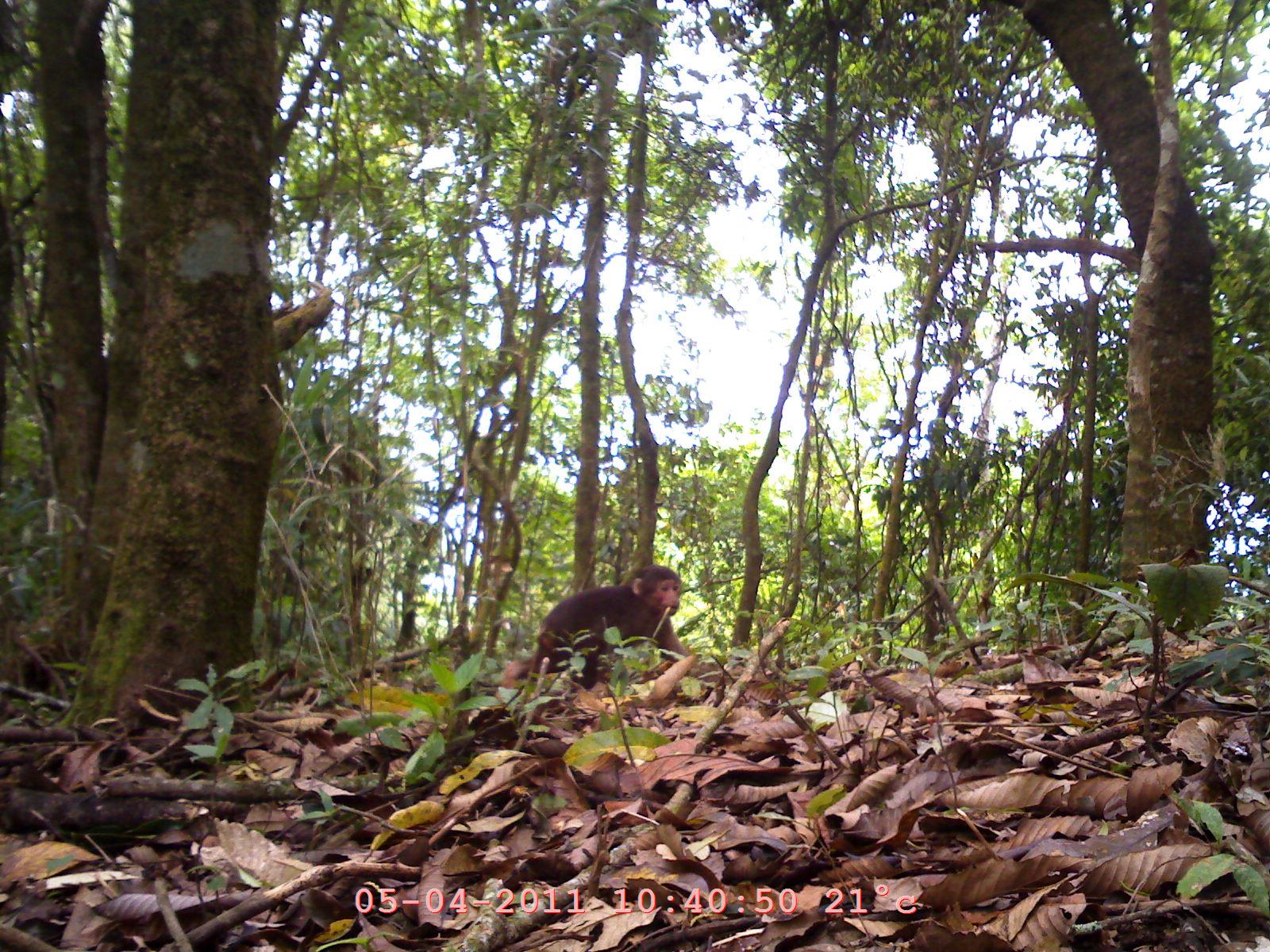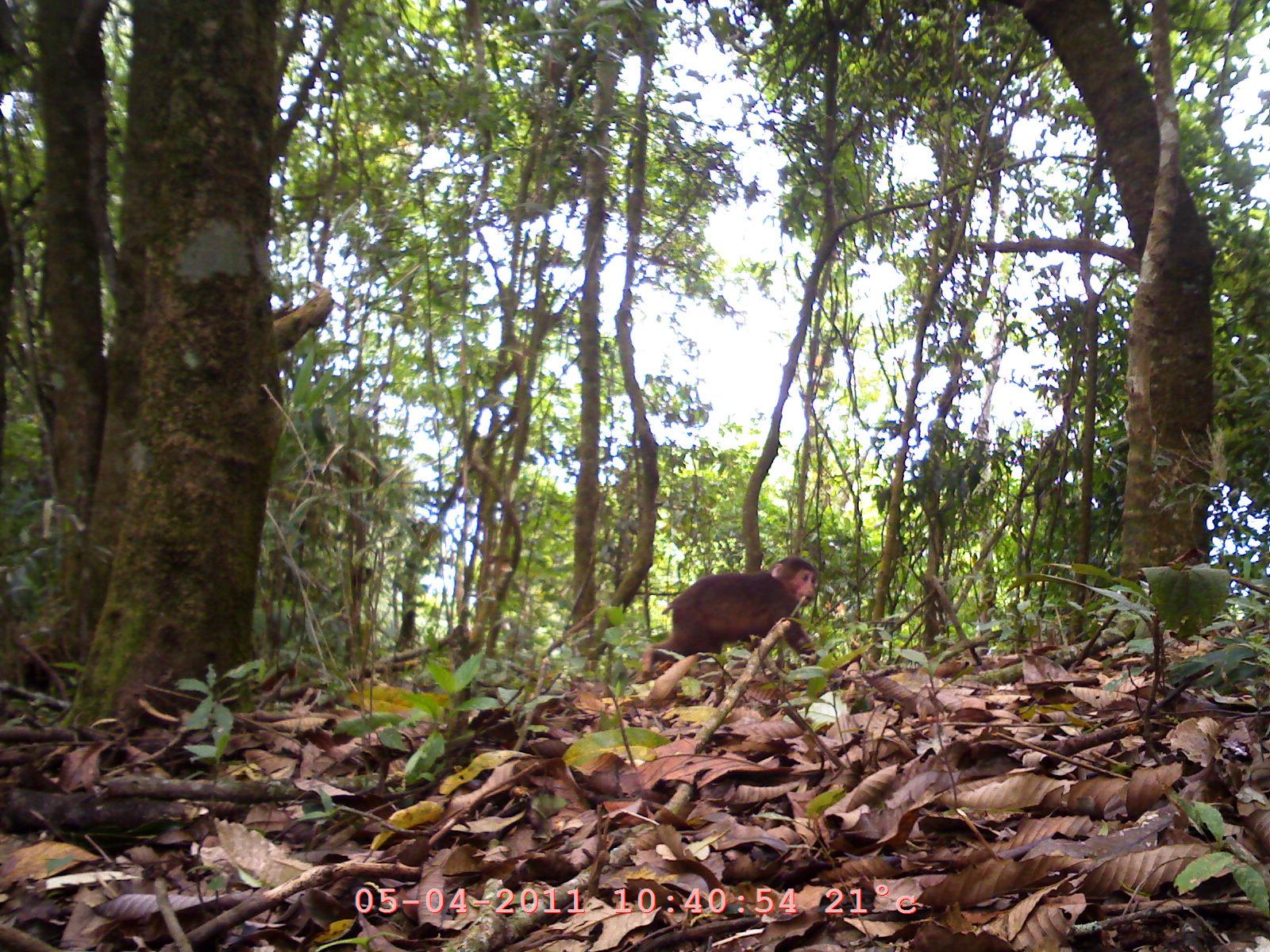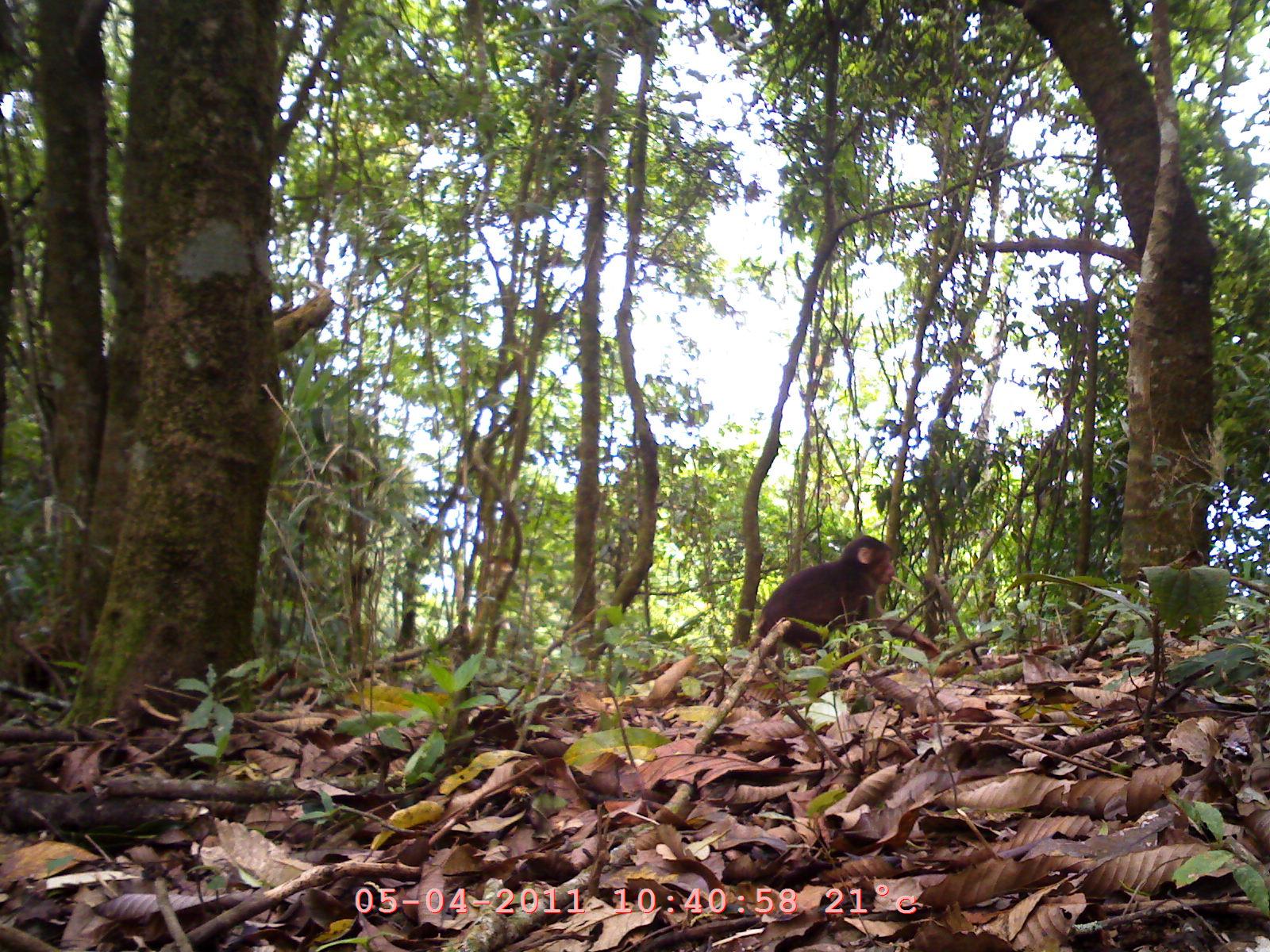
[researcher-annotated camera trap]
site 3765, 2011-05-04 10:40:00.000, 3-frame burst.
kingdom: Animalia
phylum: Chordata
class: Mammalia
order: Primates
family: Cercopithecidae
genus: Macaca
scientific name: Macaca arctoides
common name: stump-tailed macaque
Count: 1.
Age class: juvenile.